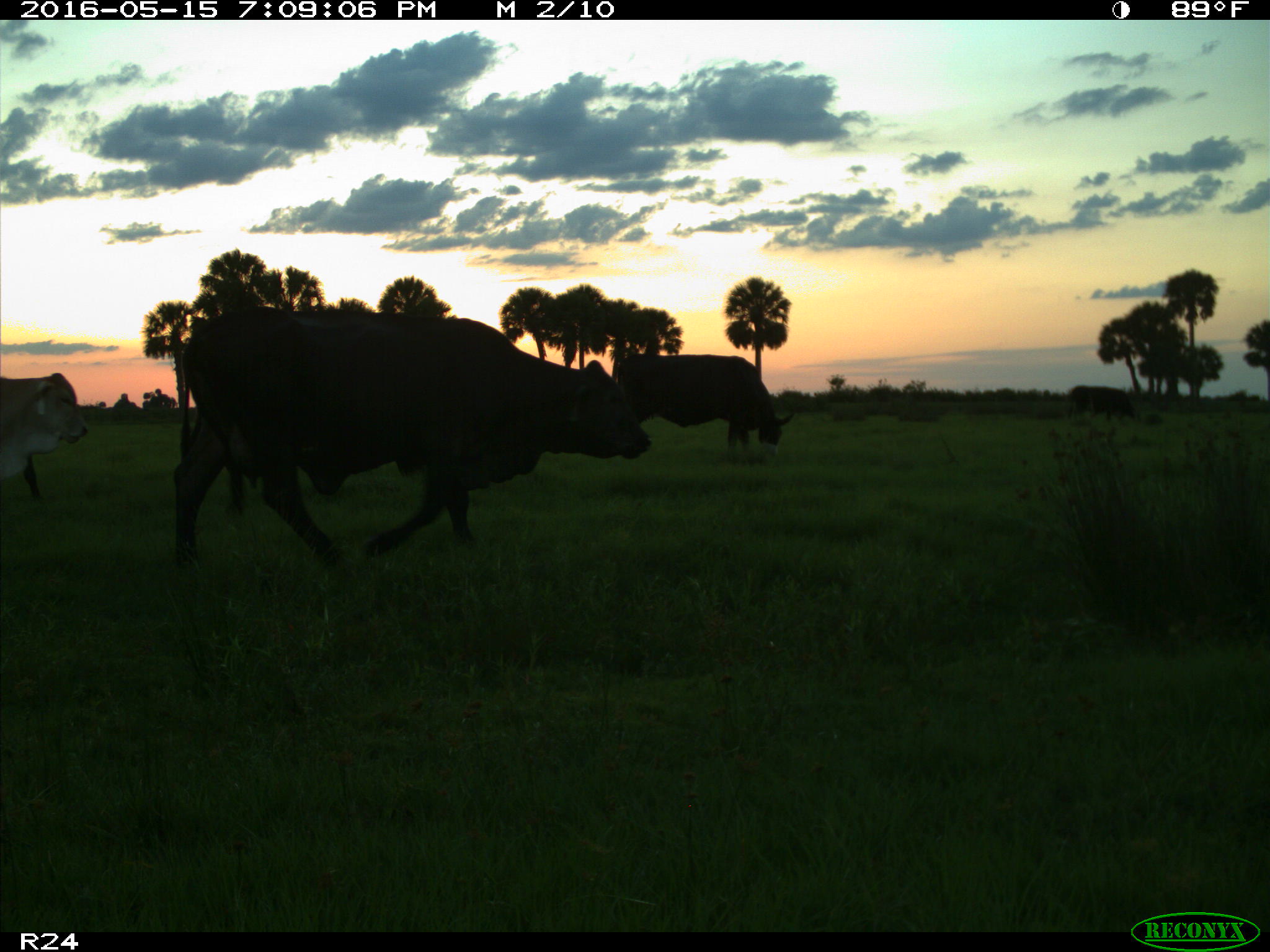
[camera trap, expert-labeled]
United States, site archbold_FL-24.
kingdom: Animalia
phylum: Chordata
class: Mammalia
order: Artiodactyla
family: Bovidae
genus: Bos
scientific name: Bos taurus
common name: domestic cow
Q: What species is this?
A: Bos taurus (domestic cow).